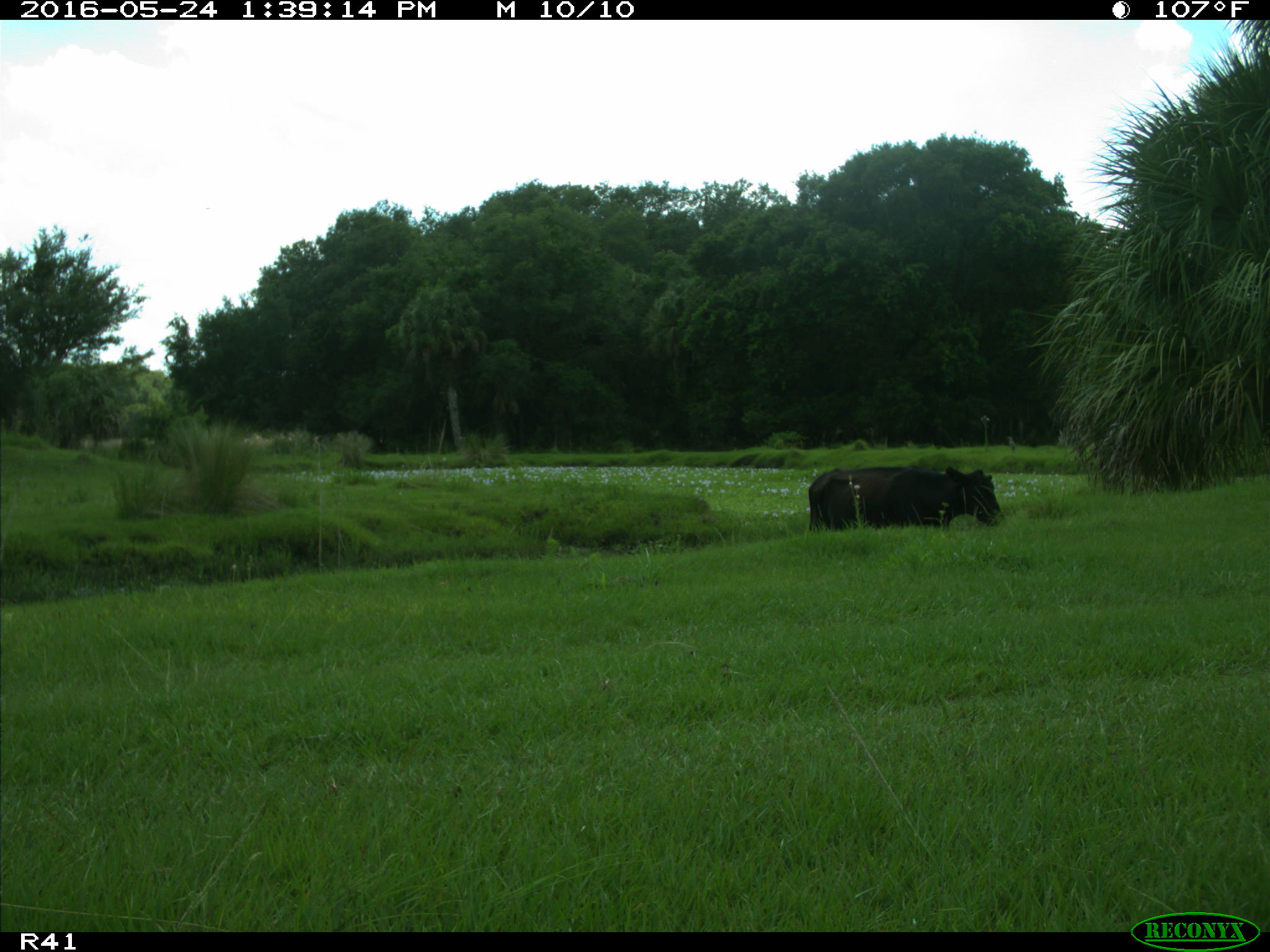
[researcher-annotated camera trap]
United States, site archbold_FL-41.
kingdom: Animalia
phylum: Chordata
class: Mammalia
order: Artiodactyla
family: Bovidae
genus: Bos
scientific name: Bos taurus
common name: domestic cow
Bos taurus (domestic cow).